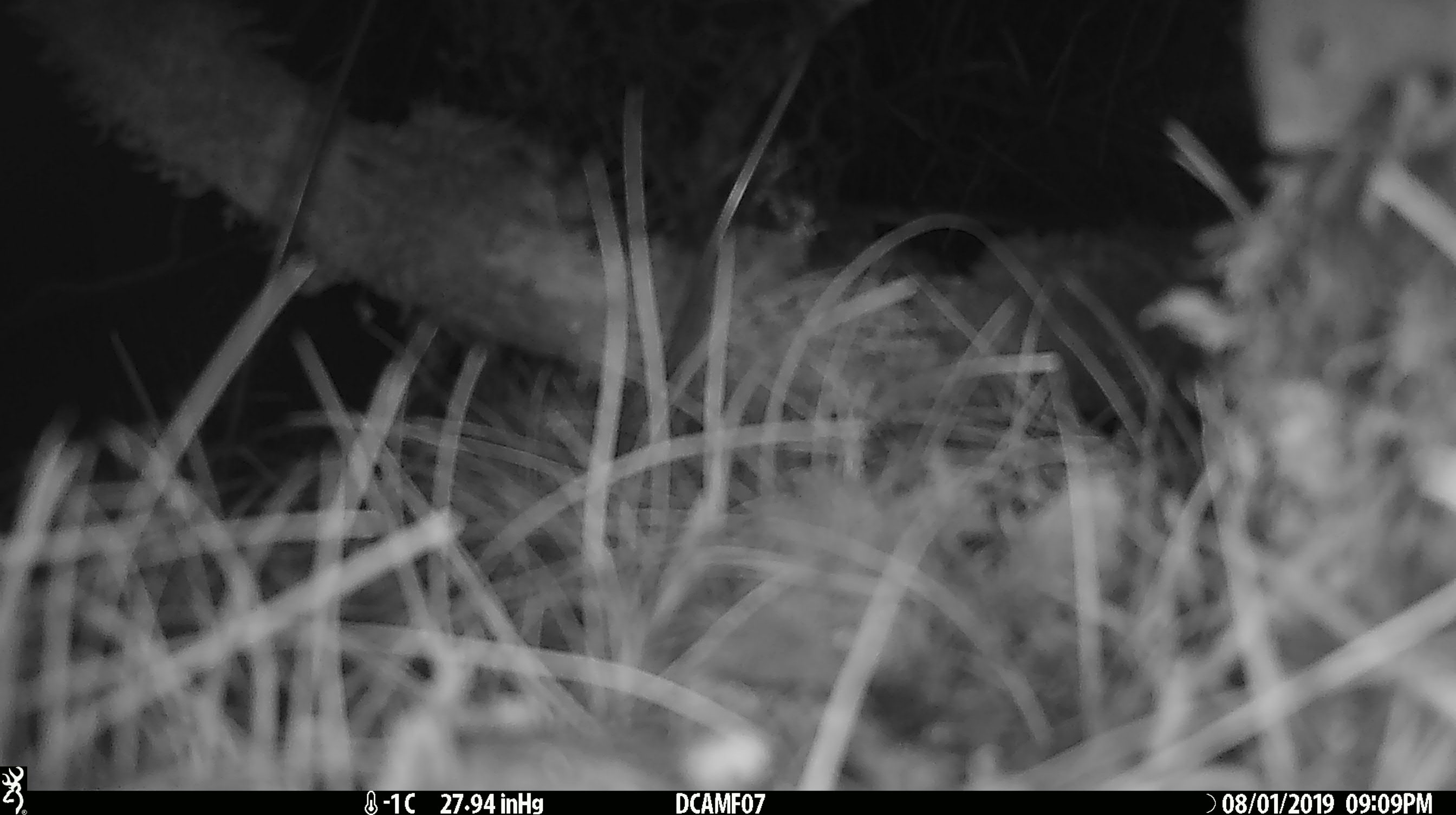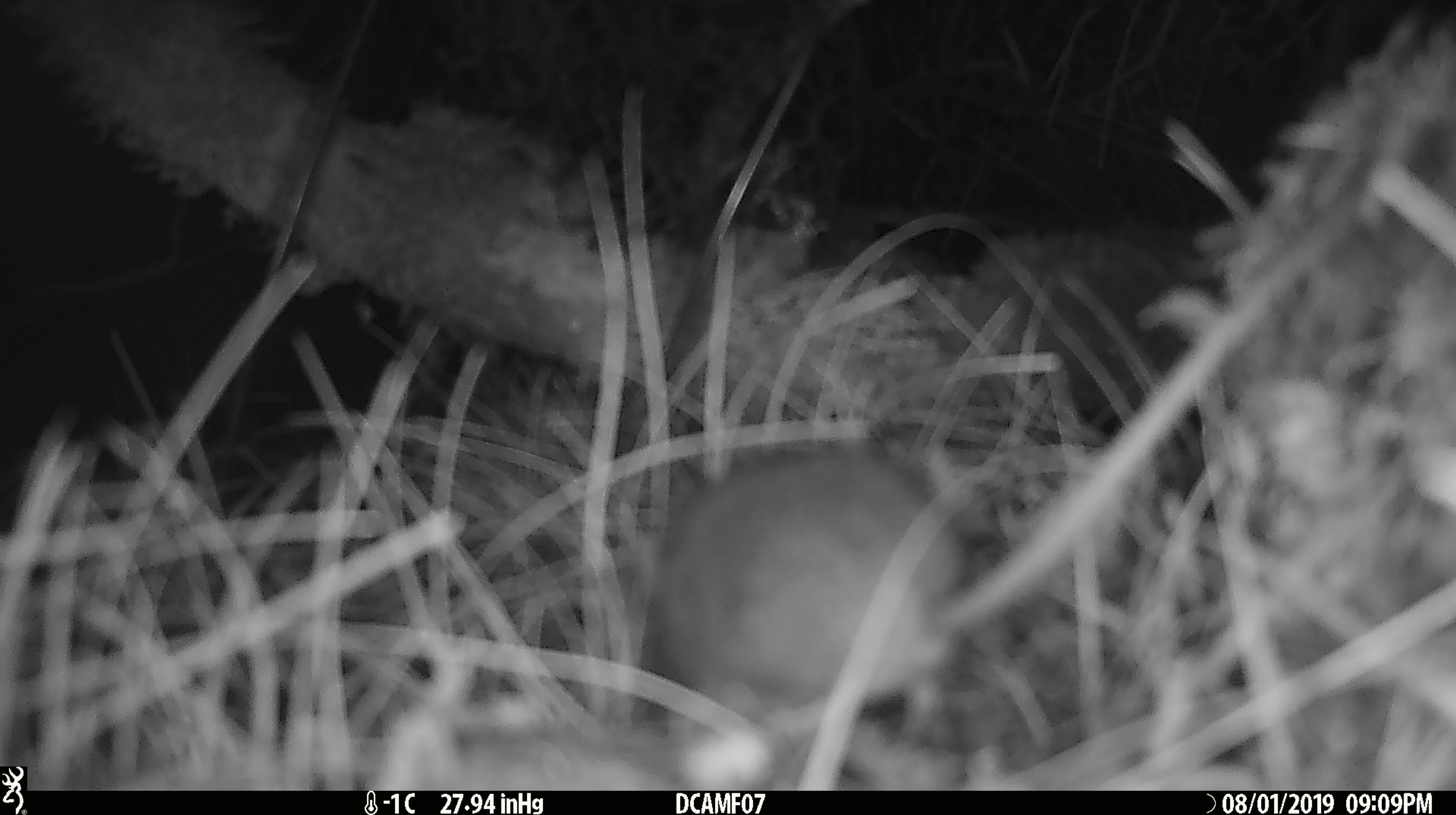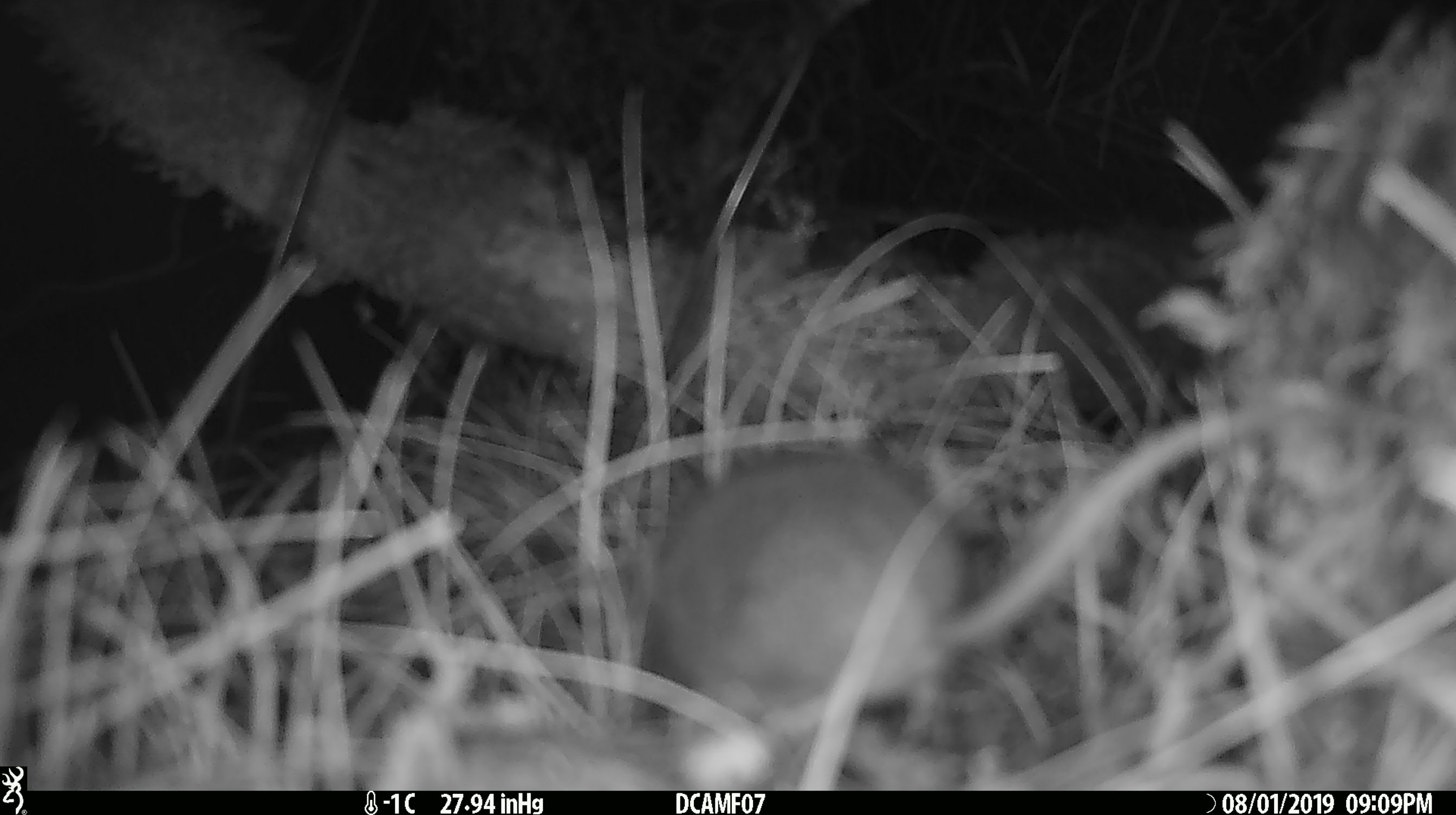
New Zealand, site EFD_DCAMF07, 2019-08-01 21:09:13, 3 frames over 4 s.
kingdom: Animalia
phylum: Chordata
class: Mammalia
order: Rodentia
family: Muridae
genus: Mus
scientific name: Mus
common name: mouse